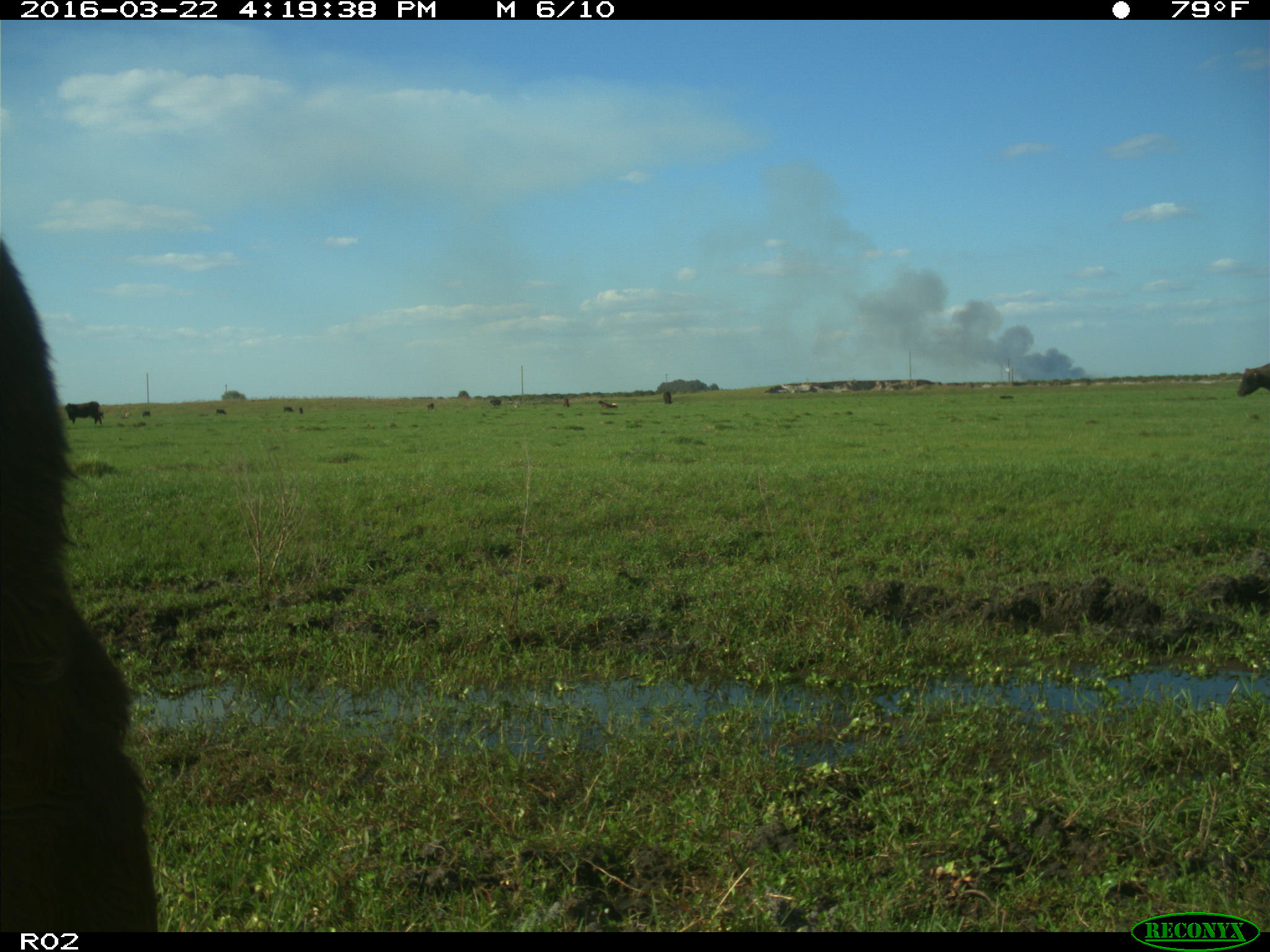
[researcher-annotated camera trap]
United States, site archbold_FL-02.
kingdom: Animalia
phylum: Chordata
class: Mammalia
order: Artiodactyla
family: Bovidae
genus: Bos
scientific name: Bos taurus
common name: domestic cow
Bos taurus (domestic cow).